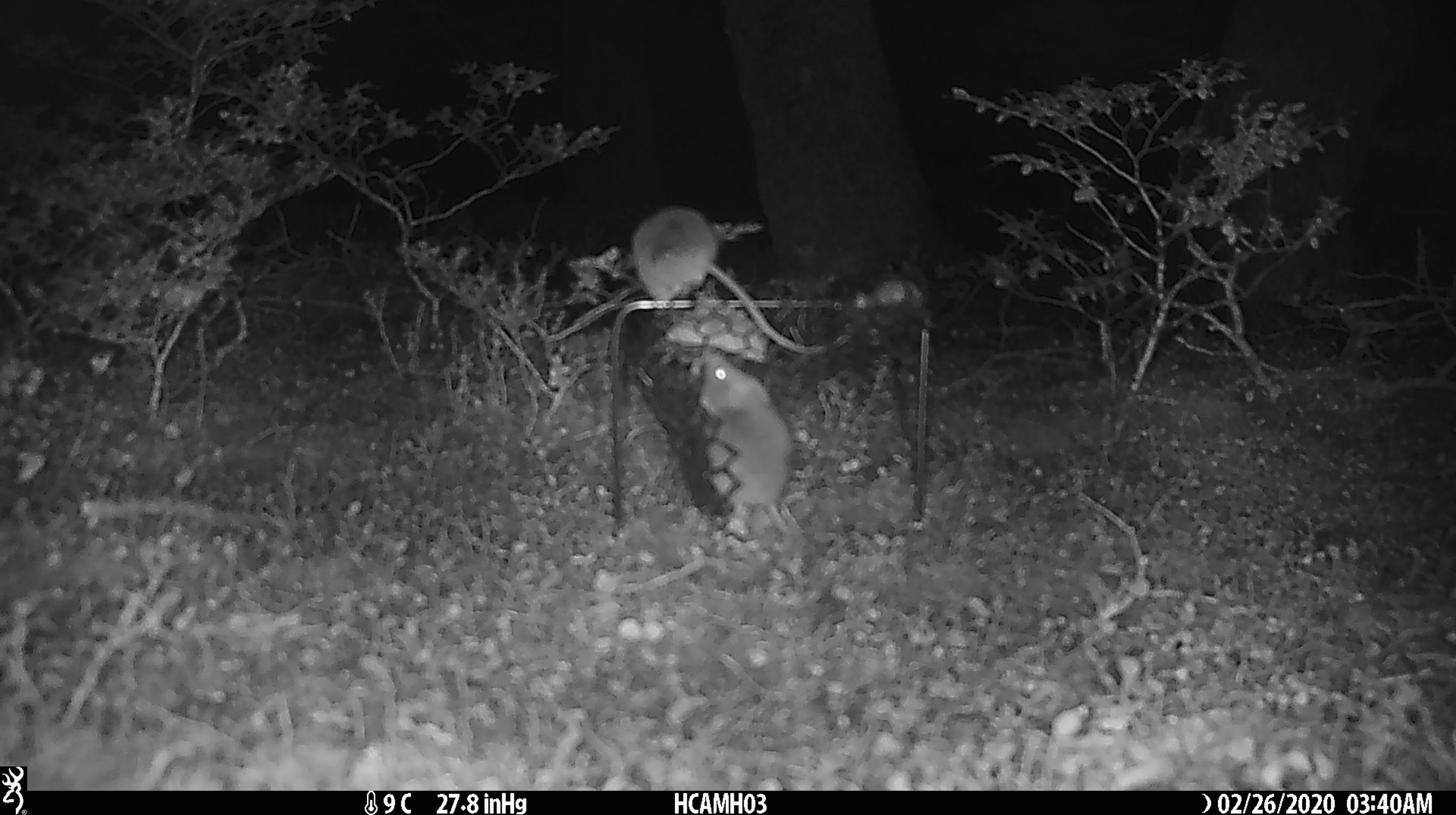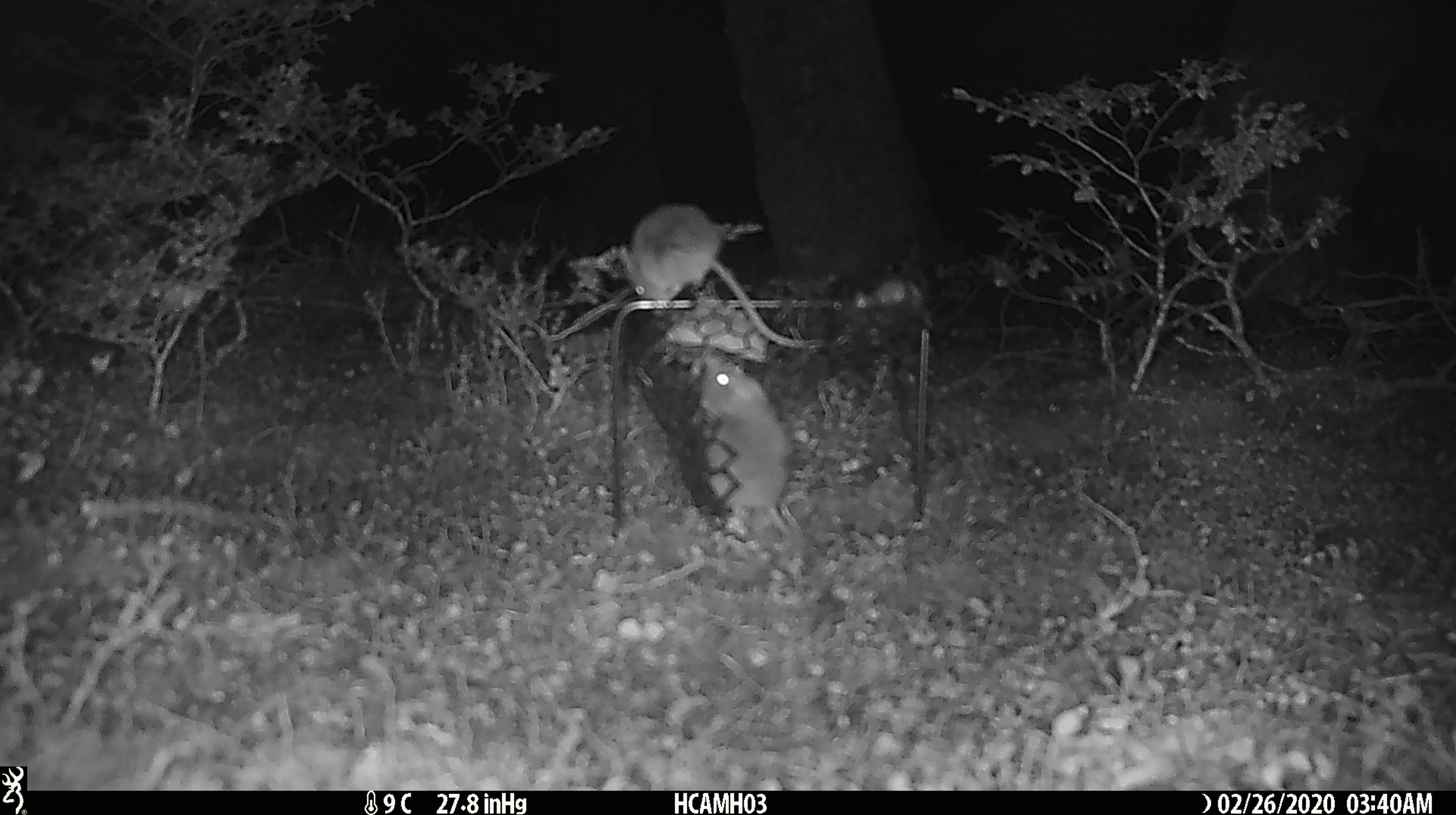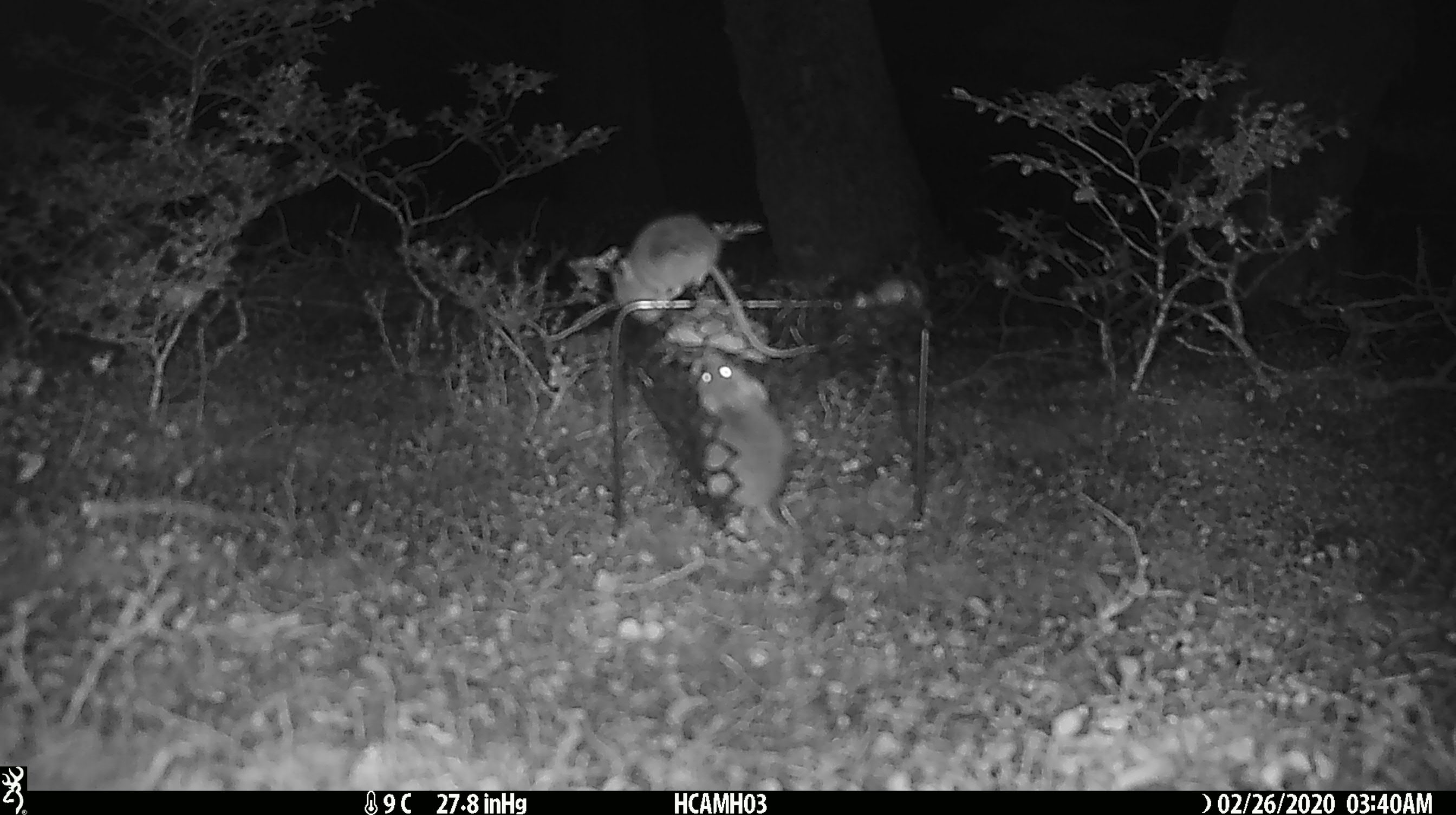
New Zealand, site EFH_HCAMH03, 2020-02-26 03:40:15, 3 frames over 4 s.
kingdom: Animalia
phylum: Chordata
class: Mammalia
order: Rodentia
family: Muridae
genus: Mus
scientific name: Mus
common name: mouse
Mouse (Mus).